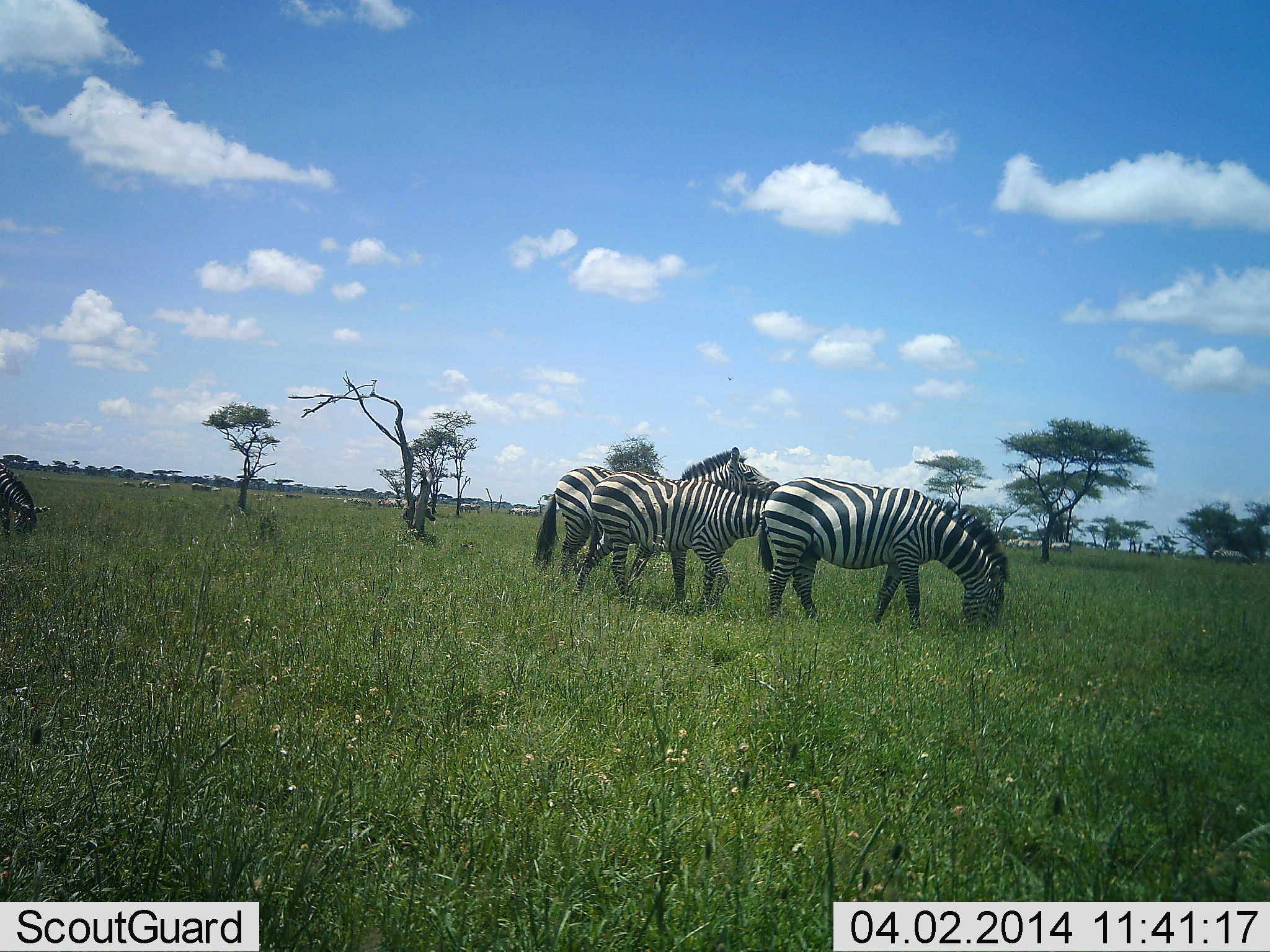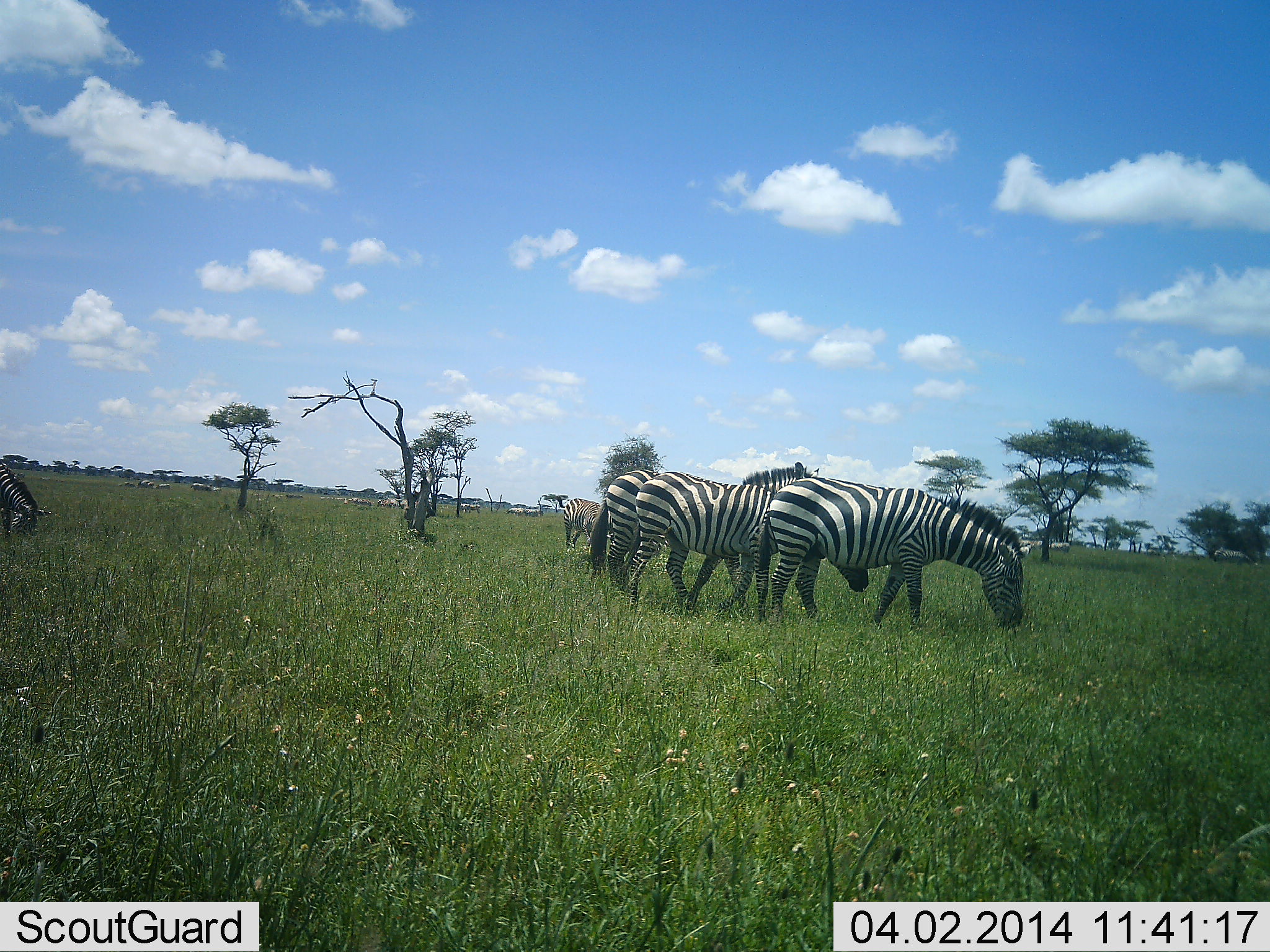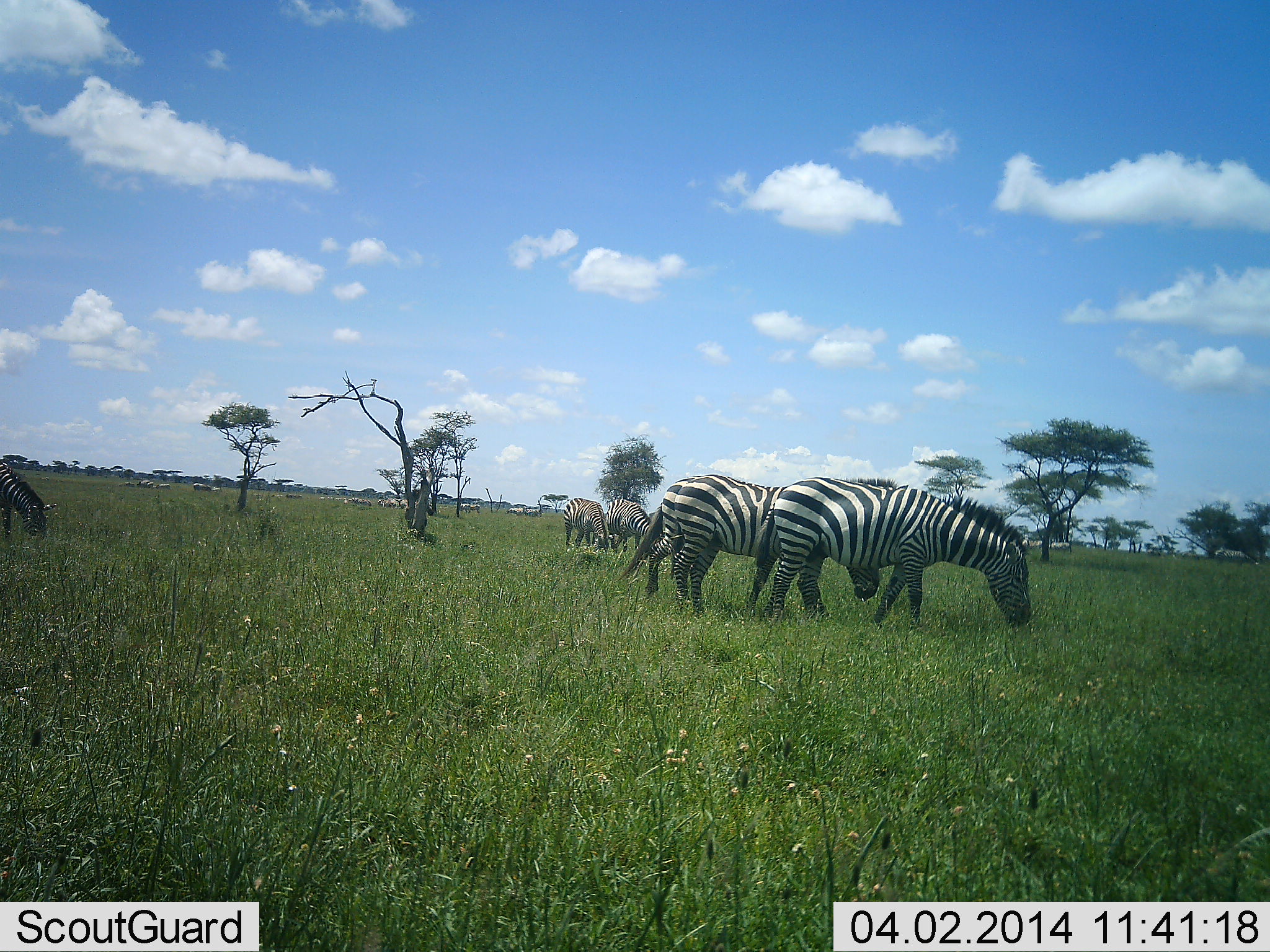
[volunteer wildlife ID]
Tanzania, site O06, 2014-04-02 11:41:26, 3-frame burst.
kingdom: Animalia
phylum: Chordata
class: Mammalia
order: Perissodactyla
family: Equidae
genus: Equus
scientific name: Equus quagga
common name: plains zebra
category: zebra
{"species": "zebra (plains zebra) (Equus quagga)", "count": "6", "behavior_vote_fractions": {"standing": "9%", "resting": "0%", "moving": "9%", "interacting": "0%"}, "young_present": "0%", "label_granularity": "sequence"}